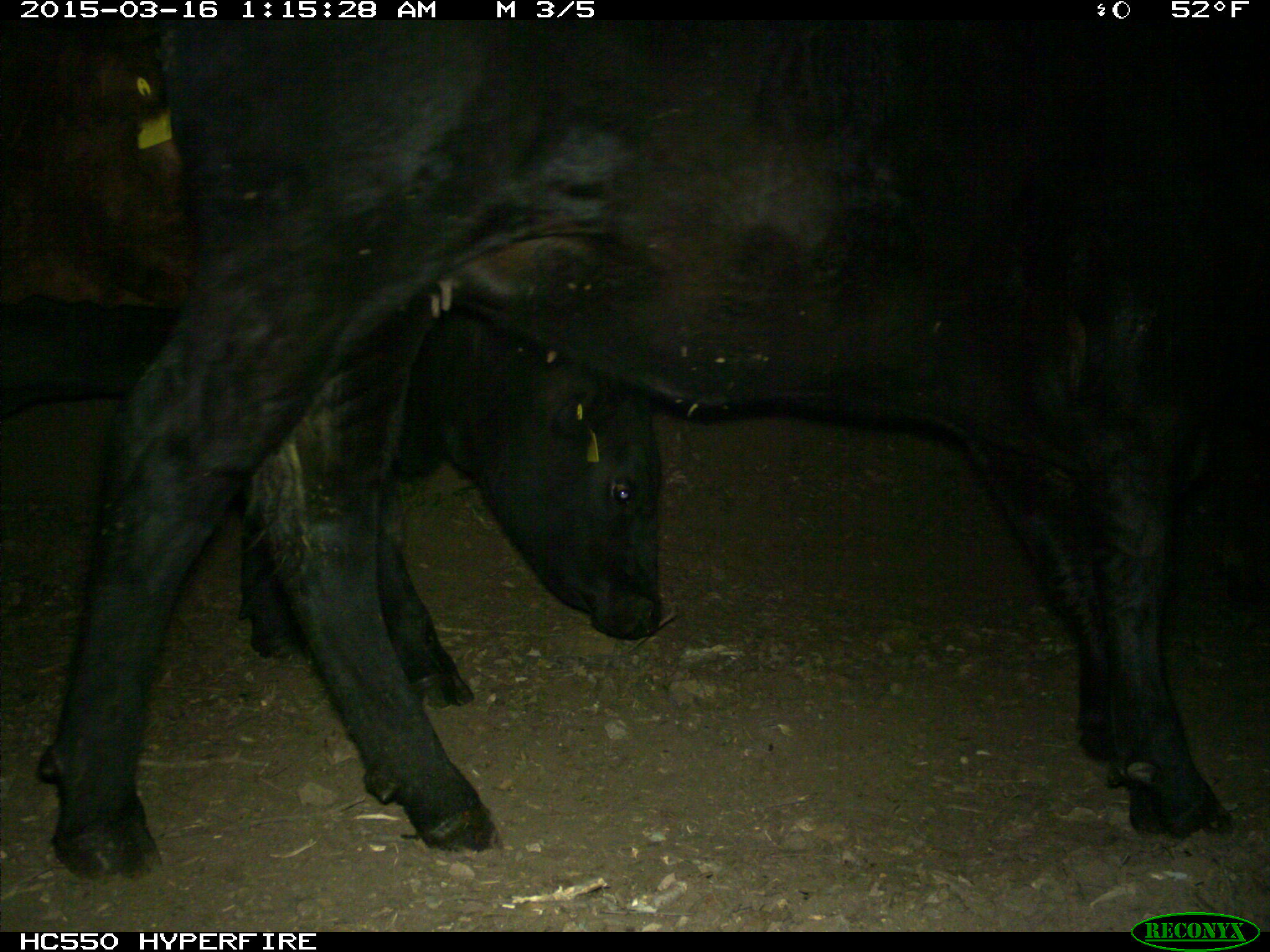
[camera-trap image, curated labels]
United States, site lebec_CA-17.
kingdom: Animalia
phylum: Chordata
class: Mammalia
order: Artiodactyla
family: Bovidae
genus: Bos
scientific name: Bos taurus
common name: domestic cow